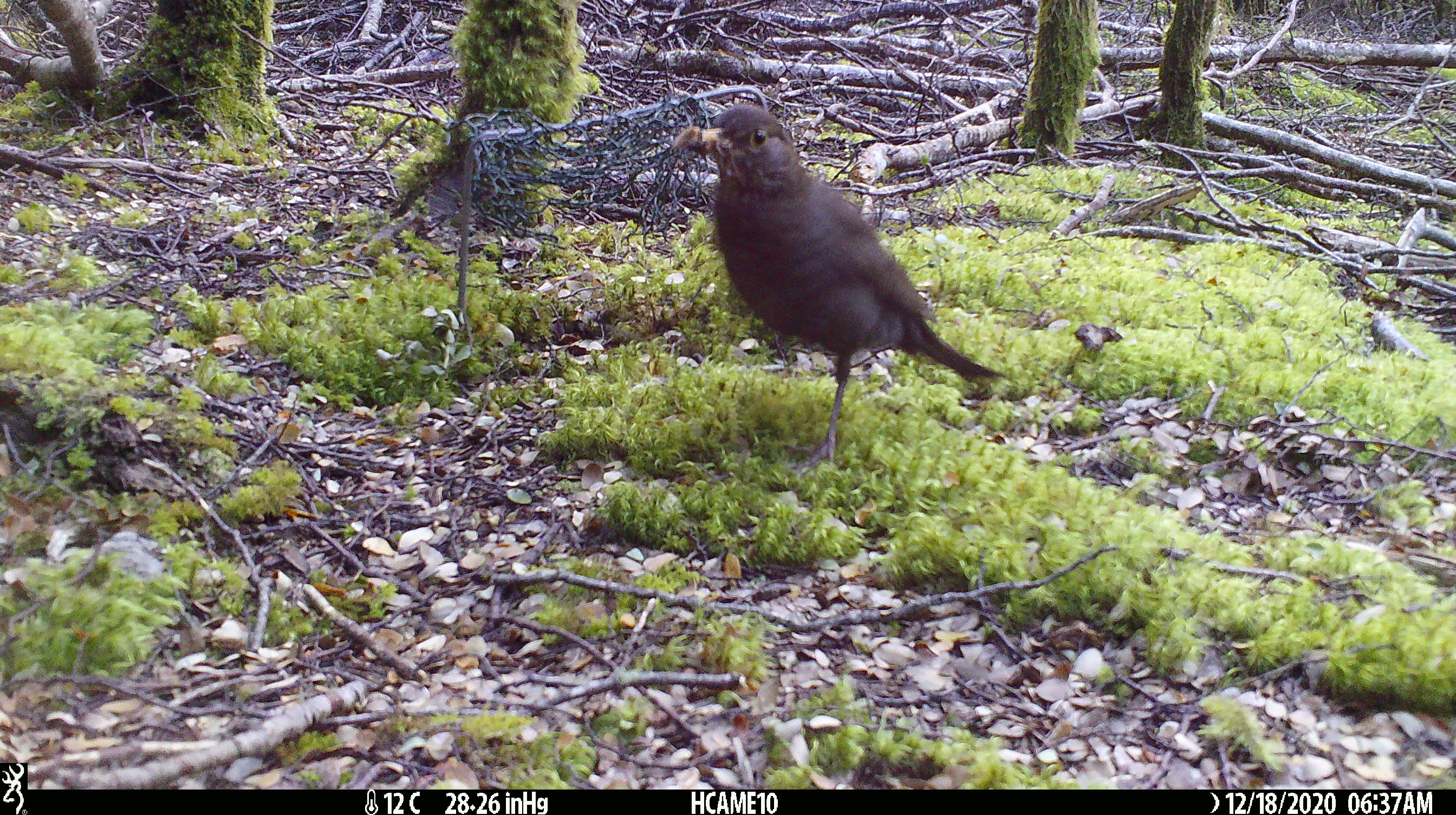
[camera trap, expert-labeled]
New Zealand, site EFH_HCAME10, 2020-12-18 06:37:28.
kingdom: Animalia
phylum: Chordata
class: Aves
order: Passeriformes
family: Turdidae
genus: Turdus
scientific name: Turdus merula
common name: eurasian blackbird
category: blackbird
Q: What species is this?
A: Blackbird (eurasian blackbird) (Turdus merula).